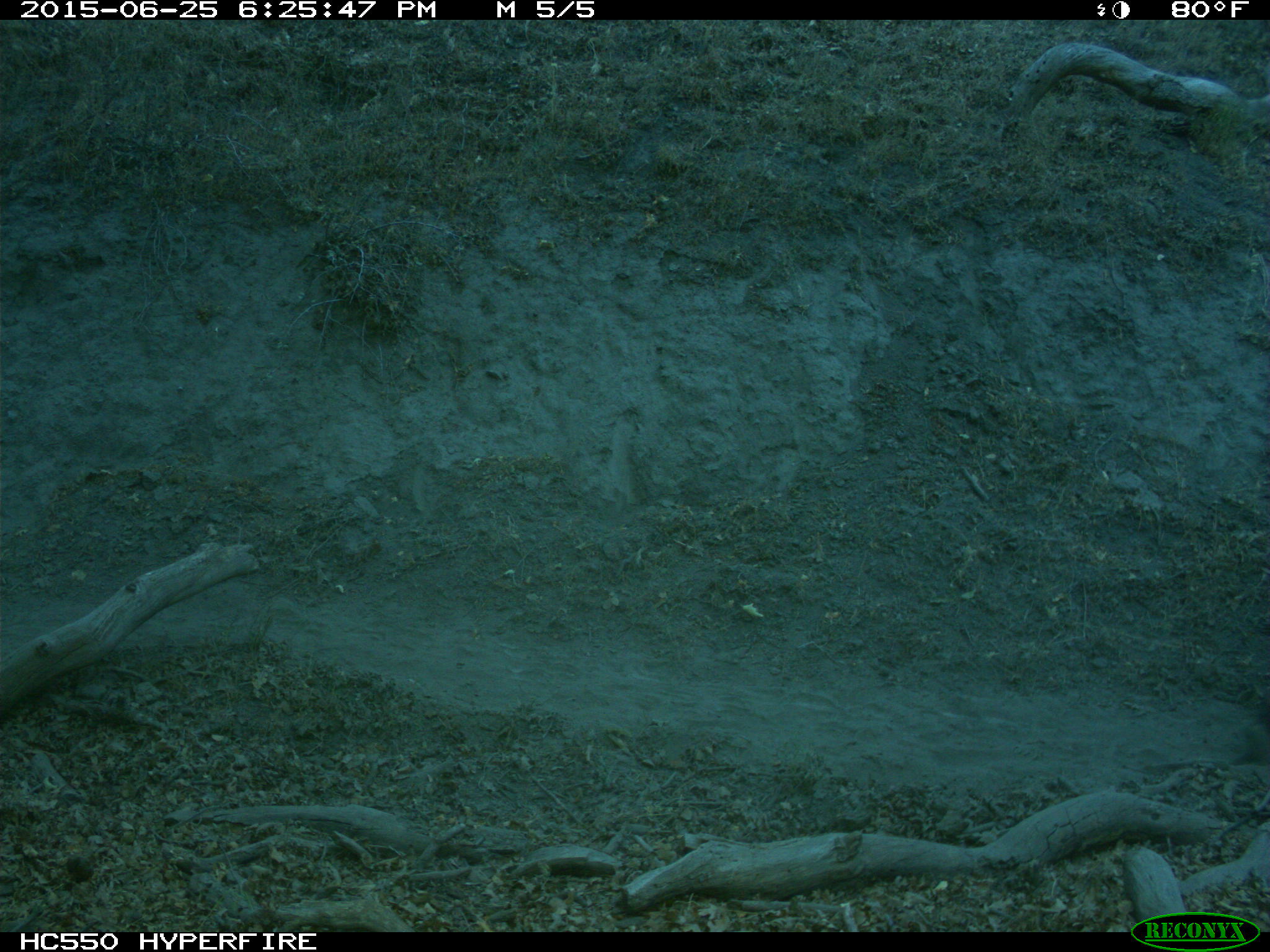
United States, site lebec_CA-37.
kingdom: Animalia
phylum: Chordata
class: Mammalia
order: Artiodactyla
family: Bovidae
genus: Bos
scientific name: Bos taurus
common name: domestic cow